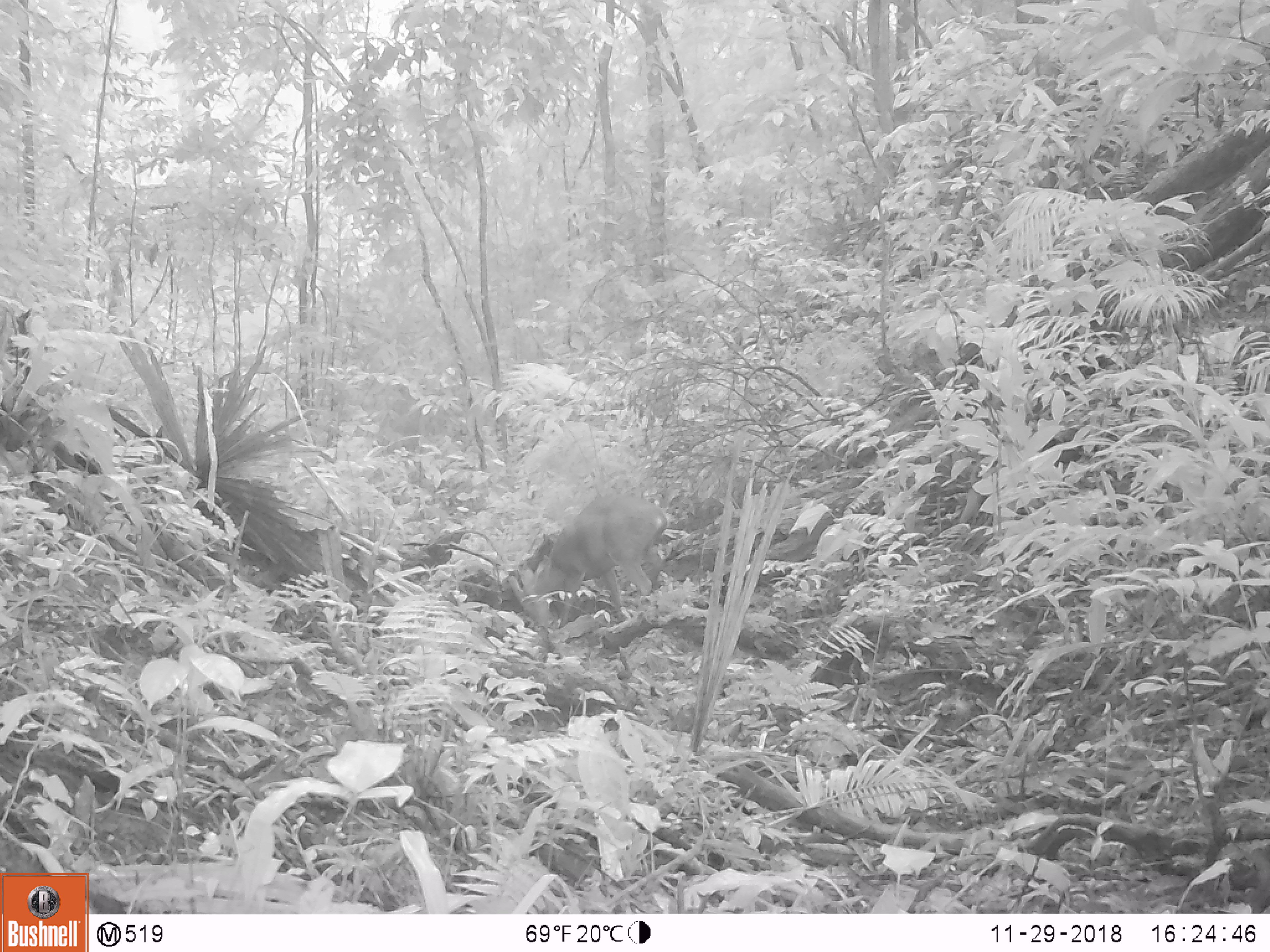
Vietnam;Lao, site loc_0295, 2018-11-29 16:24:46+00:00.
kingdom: Animalia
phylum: Chordata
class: Mammalia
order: Artiodactyla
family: Cervidae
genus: Muntiacus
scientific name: Muntiacus vuquangensis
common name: large-antlered muntjac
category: large antlered muntjac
Large antlered muntjac (large-antlered muntjac) (Muntiacus vuquangensis). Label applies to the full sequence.